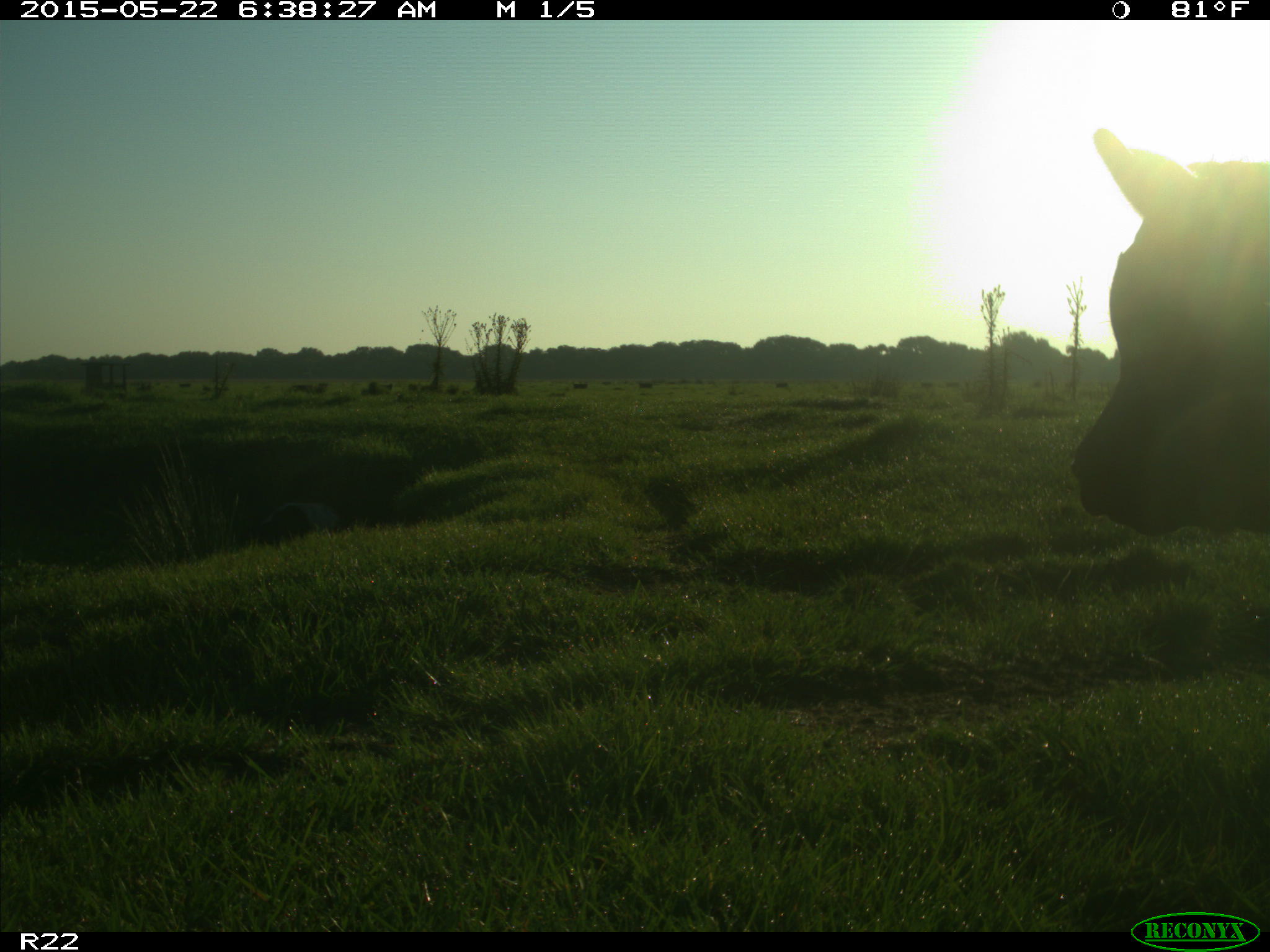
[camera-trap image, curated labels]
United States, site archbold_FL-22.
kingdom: Animalia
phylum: Chordata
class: Mammalia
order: Artiodactyla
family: Bovidae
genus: Bos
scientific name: Bos taurus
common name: domestic cow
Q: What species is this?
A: Bos taurus (domestic cow).